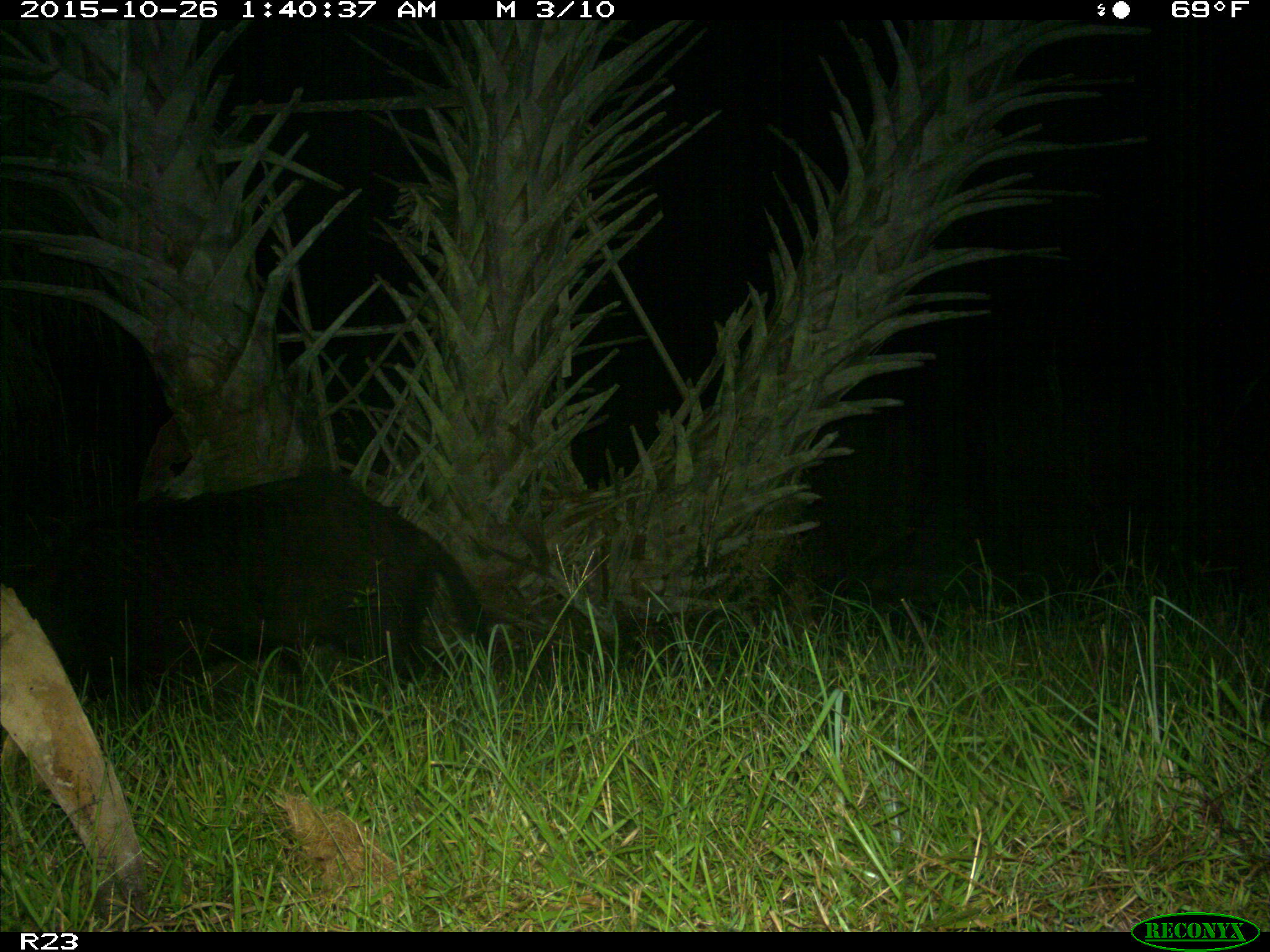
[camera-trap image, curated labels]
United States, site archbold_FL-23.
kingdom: Animalia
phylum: Chordata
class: Mammalia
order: Artiodactyla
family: Suidae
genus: Sus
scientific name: Sus scrofa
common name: wild boar